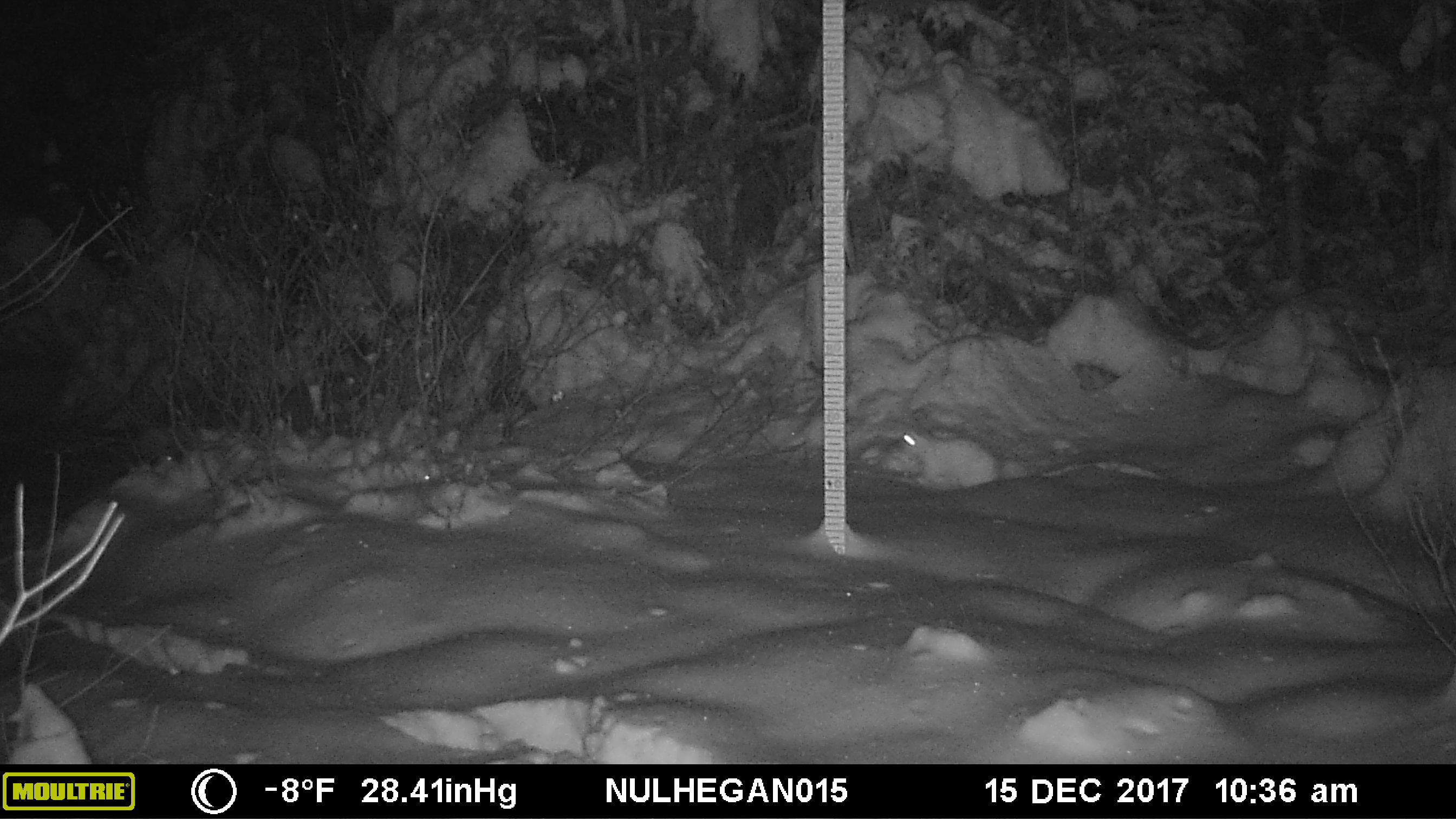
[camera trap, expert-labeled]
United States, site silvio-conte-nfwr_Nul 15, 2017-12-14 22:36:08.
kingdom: Animalia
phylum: Chordata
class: Mammalia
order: Lagomorpha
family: Leporidae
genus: Lepus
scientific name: Lepus americanus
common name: snowshoe hare